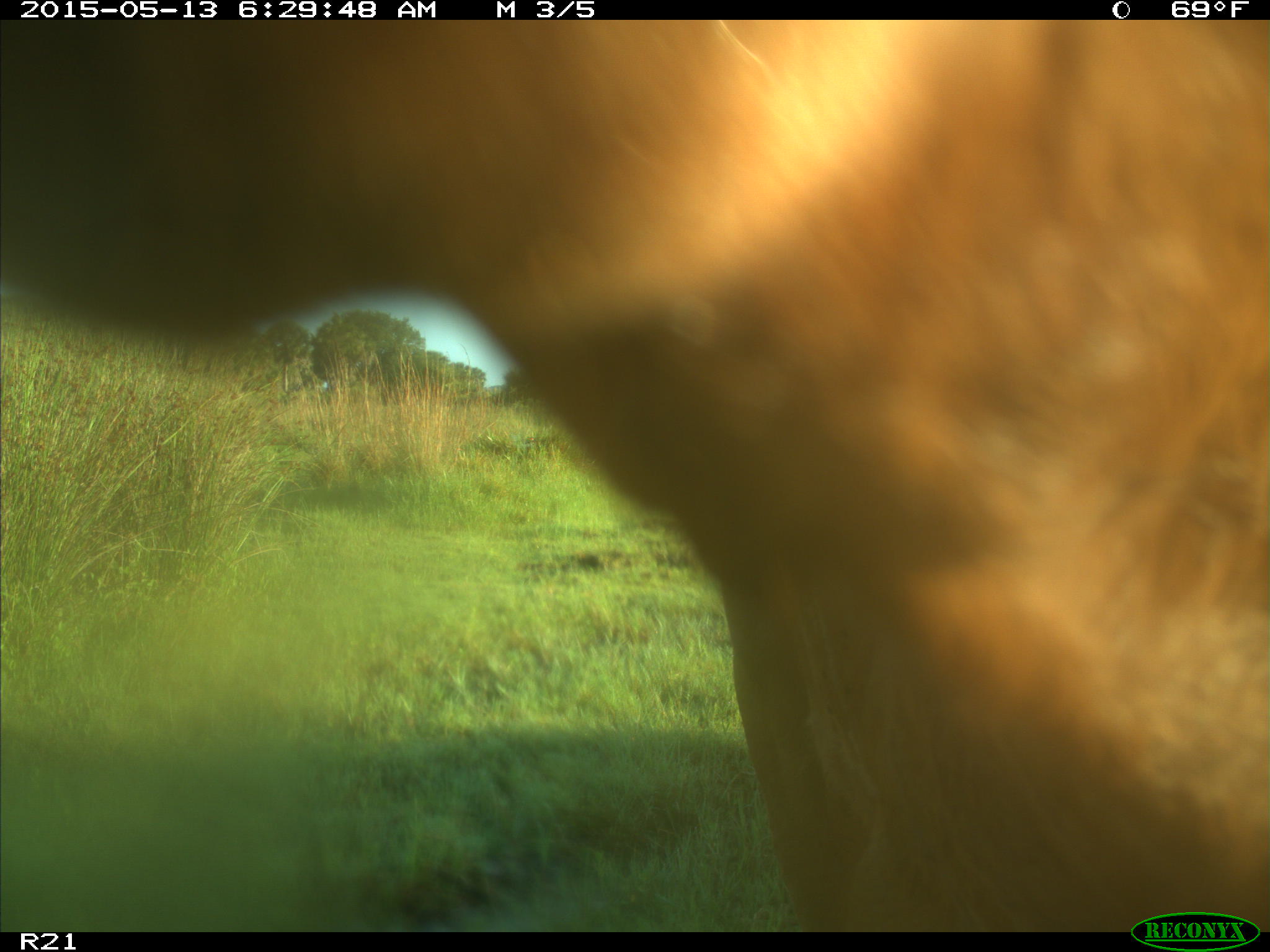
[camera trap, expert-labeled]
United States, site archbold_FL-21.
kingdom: Animalia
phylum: Chordata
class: Mammalia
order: Artiodactyla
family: Bovidae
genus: Bos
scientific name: Bos taurus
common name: domestic cow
Bos taurus (domestic cow).